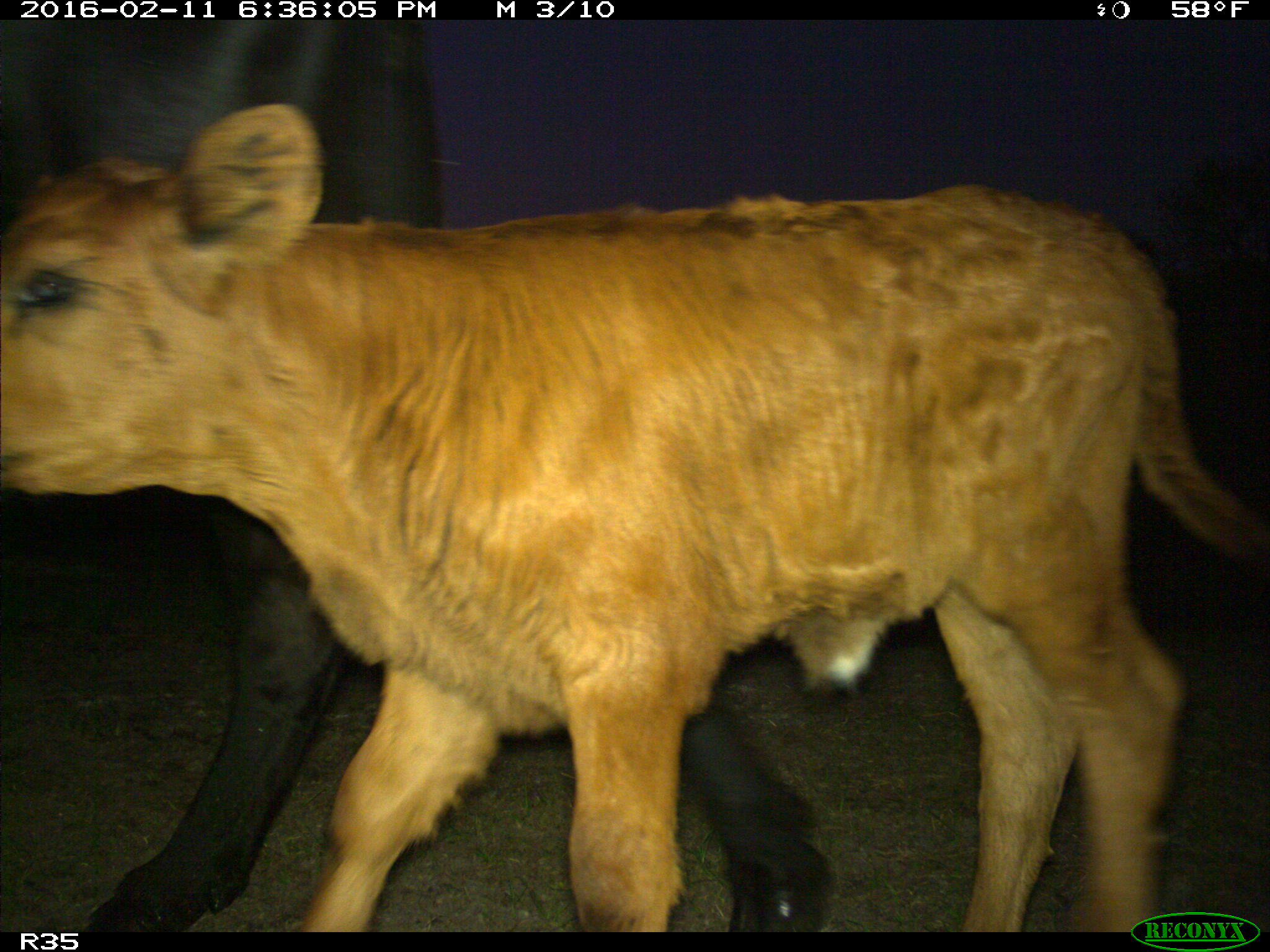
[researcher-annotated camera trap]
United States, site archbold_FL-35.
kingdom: Animalia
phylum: Chordata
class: Mammalia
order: Artiodactyla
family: Bovidae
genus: Bos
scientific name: Bos taurus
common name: domestic cow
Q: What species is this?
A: Bos taurus (domestic cow).